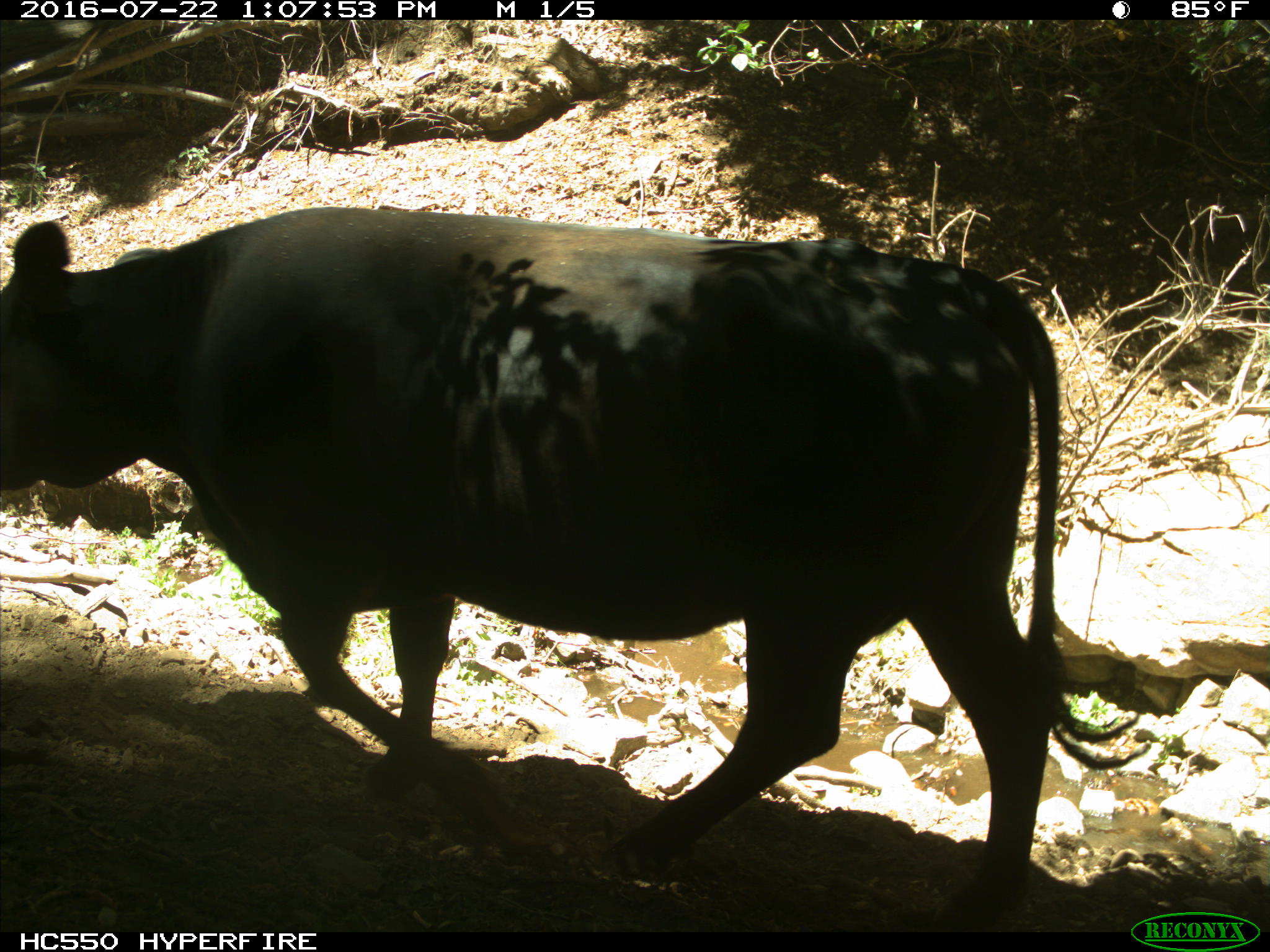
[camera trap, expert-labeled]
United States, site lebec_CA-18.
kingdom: Animalia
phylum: Chordata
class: Mammalia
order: Artiodactyla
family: Bovidae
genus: Bos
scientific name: Bos taurus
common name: domestic cow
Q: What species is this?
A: Bos taurus (domestic cow).